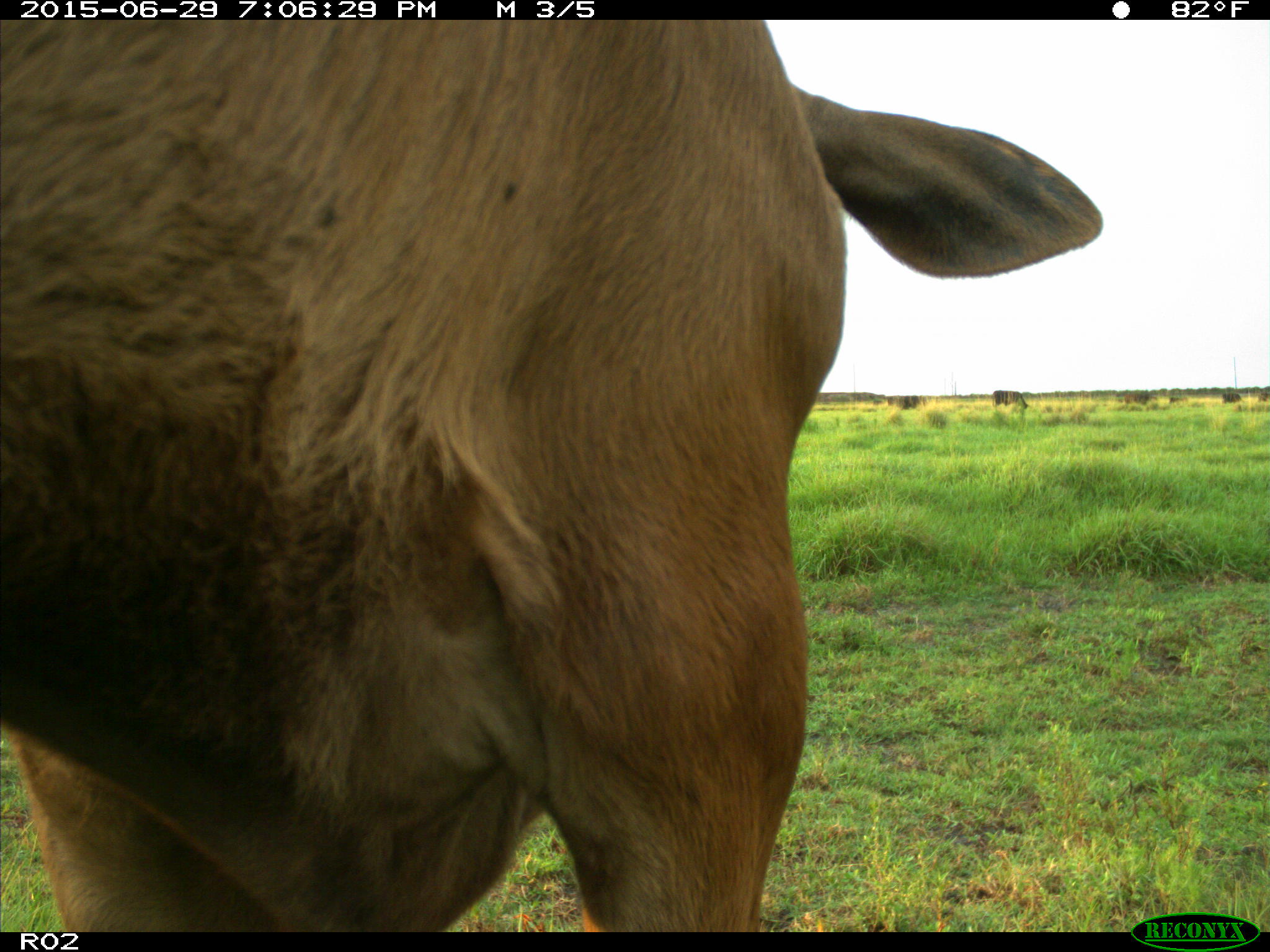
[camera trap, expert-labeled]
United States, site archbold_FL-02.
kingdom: Animalia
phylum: Chordata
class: Mammalia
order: Artiodactyla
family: Bovidae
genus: Bos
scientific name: Bos taurus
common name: domestic cow